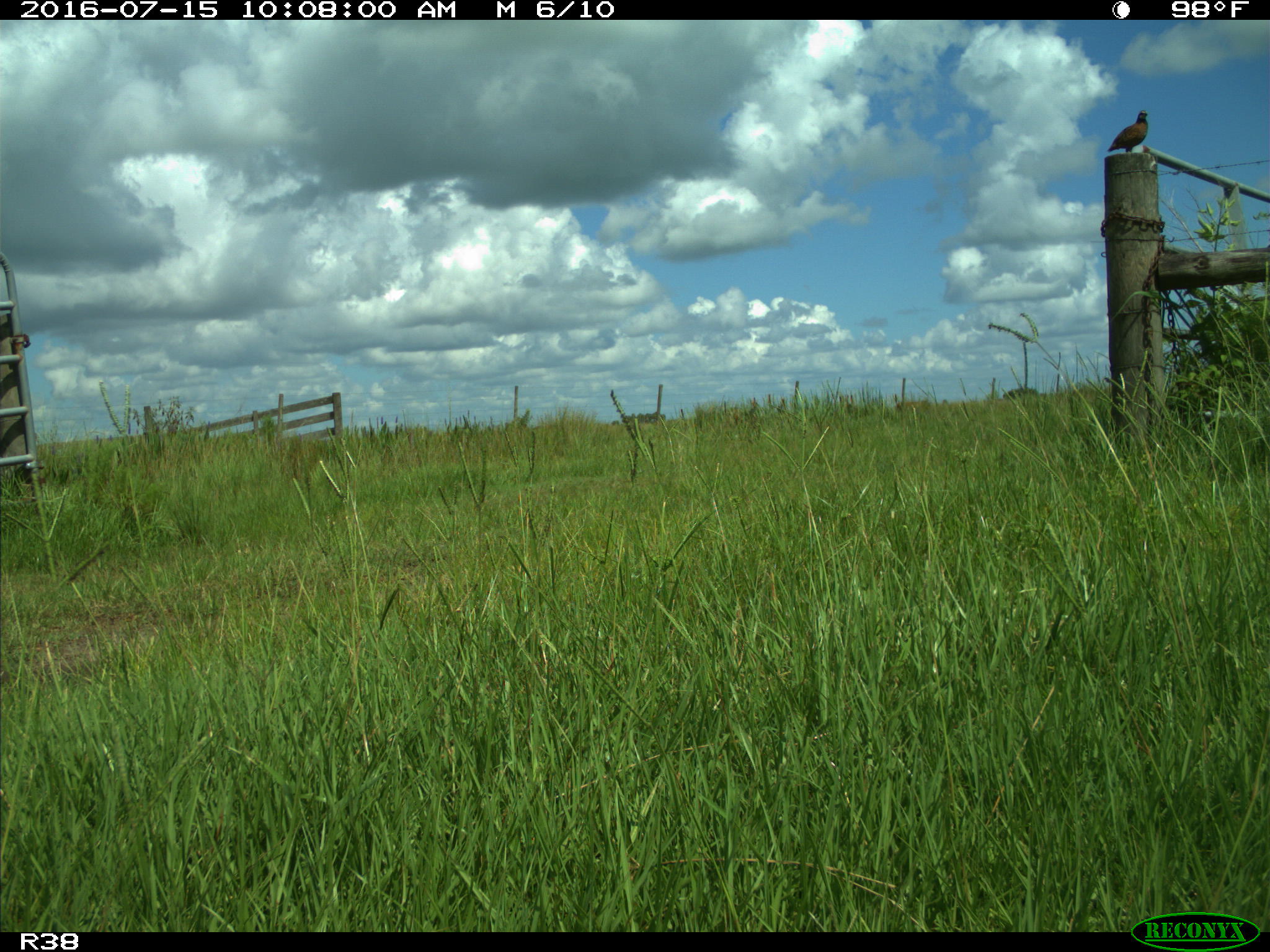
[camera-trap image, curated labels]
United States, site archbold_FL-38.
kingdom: Animalia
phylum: Chordata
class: Mammalia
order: Artiodactyla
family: Cervidae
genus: Odocoileus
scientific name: Odocoileus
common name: deer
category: unidentified deer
Unidentified deer (deer) (Odocoileus).